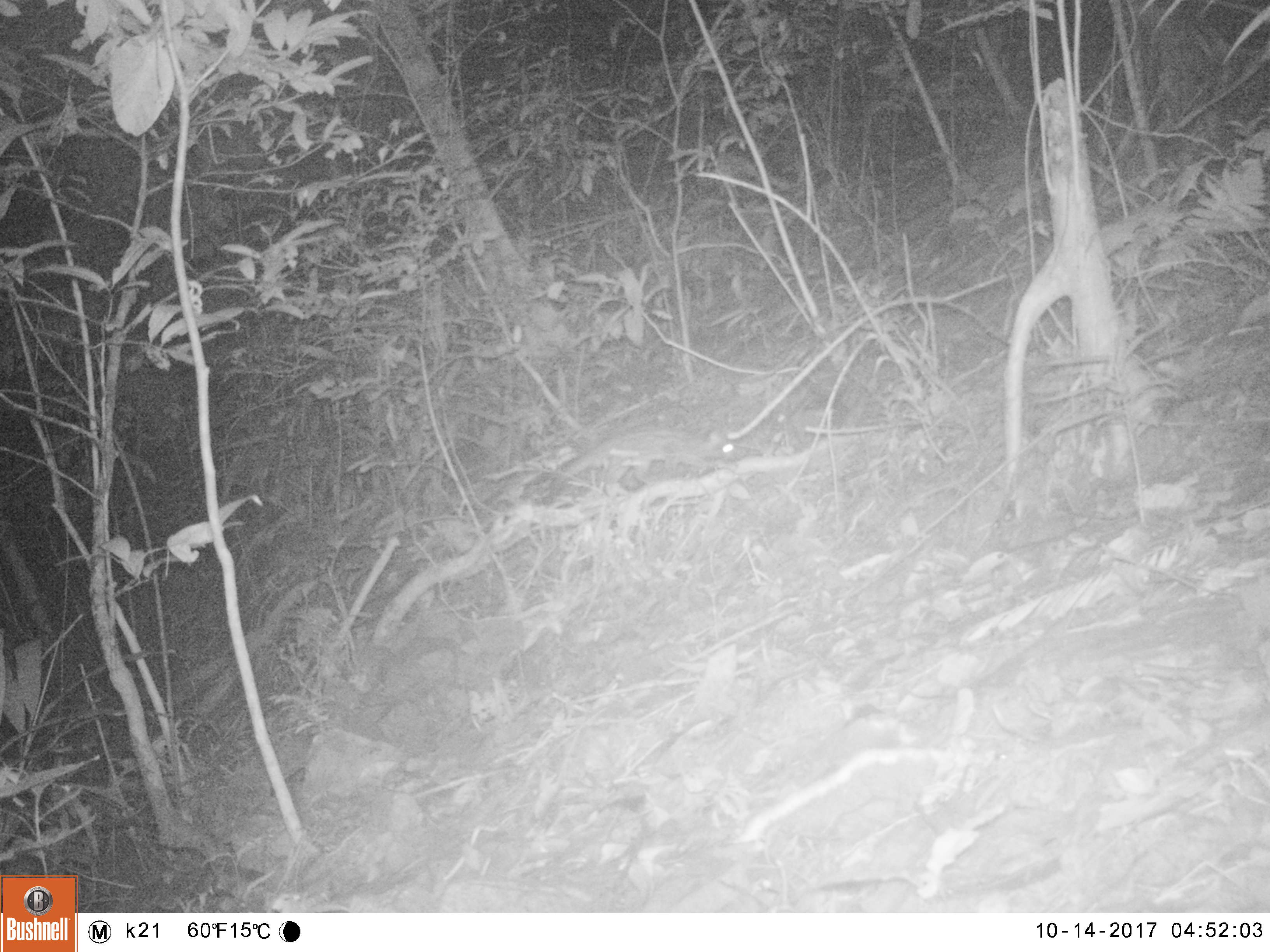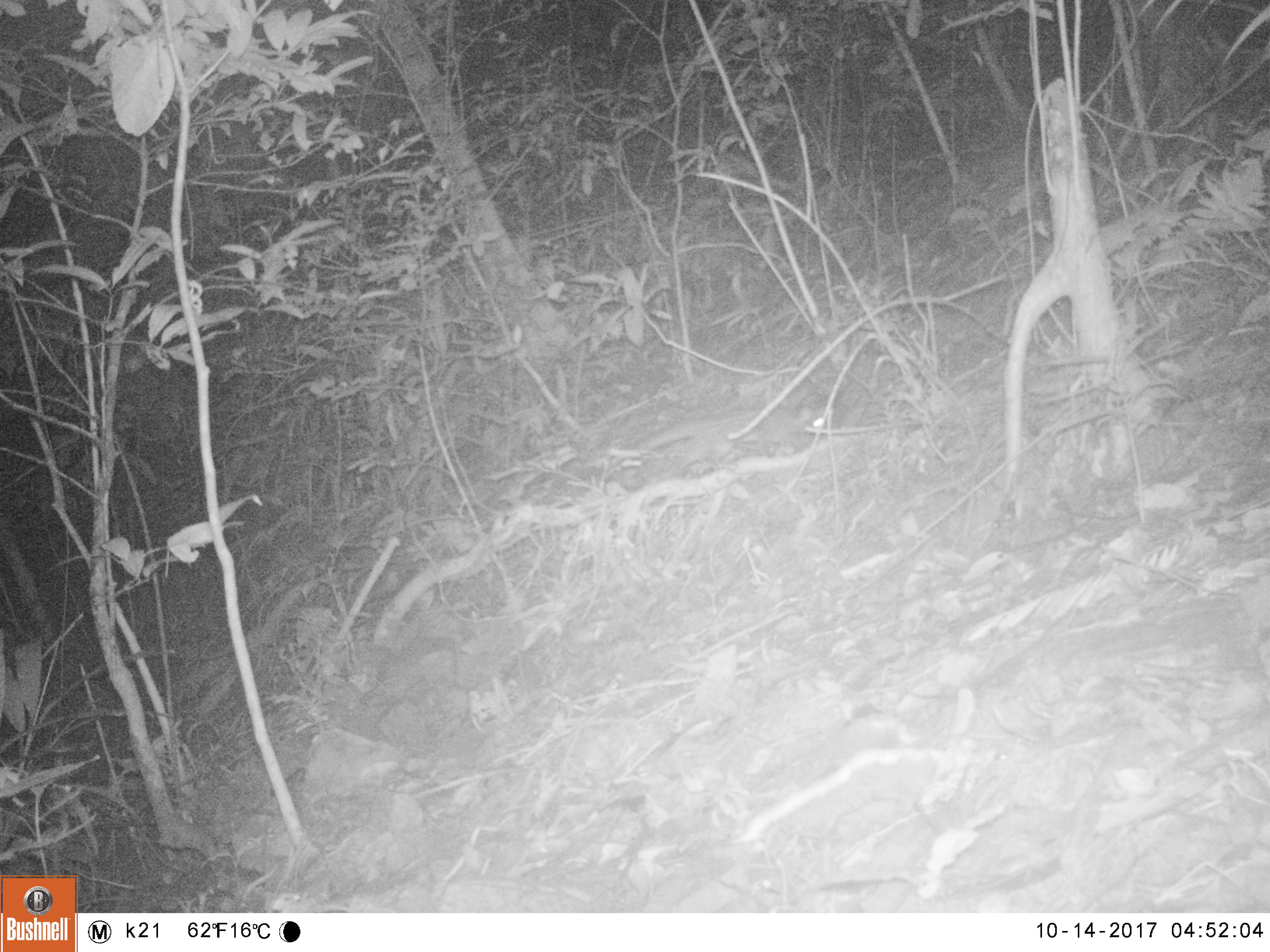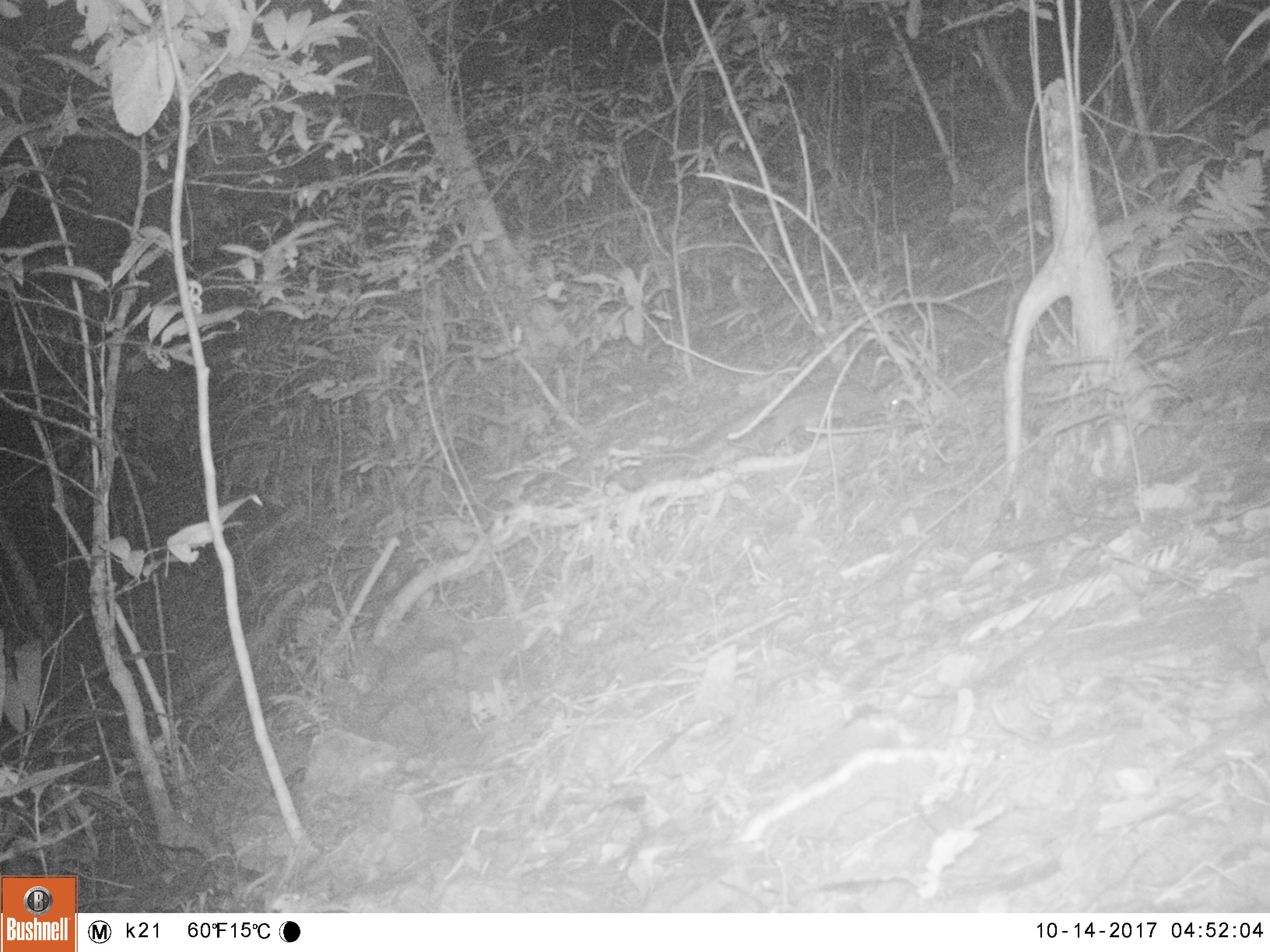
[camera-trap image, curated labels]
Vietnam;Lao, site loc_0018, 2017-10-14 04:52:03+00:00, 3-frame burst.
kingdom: Animalia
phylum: Chordata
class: Mammalia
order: Carnivora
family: Viverridae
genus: Paradoxurus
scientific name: Paradoxurus hermaphroditus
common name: common palm civet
Common palm civet (Paradoxurus hermaphroditus). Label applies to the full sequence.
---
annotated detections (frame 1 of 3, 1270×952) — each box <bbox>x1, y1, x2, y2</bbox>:
common palm civet: <bbox>552, 428, 763, 488</bbox>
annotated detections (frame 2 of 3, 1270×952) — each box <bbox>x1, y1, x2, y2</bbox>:
common palm civet: <bbox>608, 401, 835, 470</bbox>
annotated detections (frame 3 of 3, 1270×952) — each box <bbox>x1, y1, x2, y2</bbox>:
common palm civet: <bbox>615, 381, 904, 489</bbox>